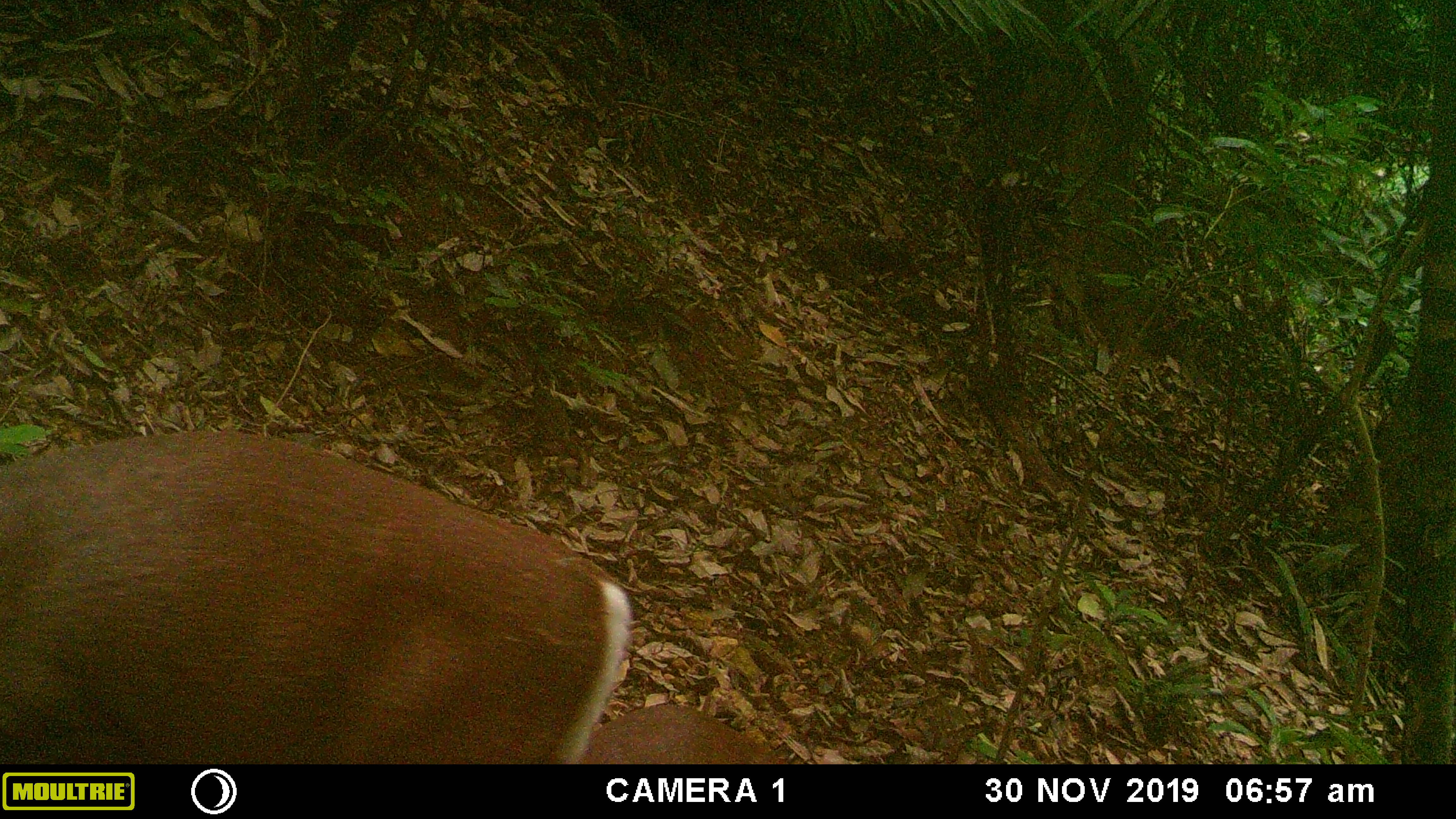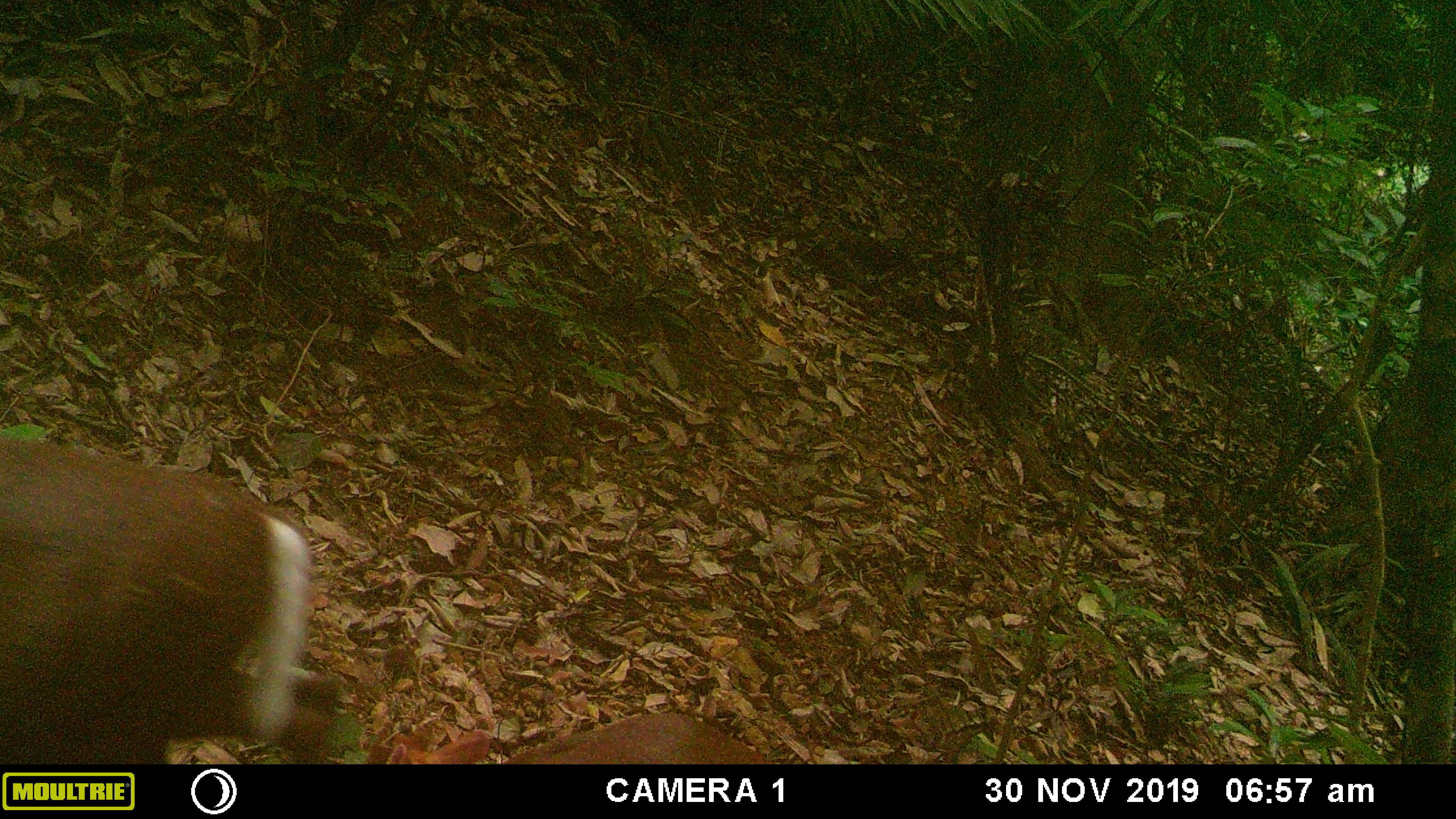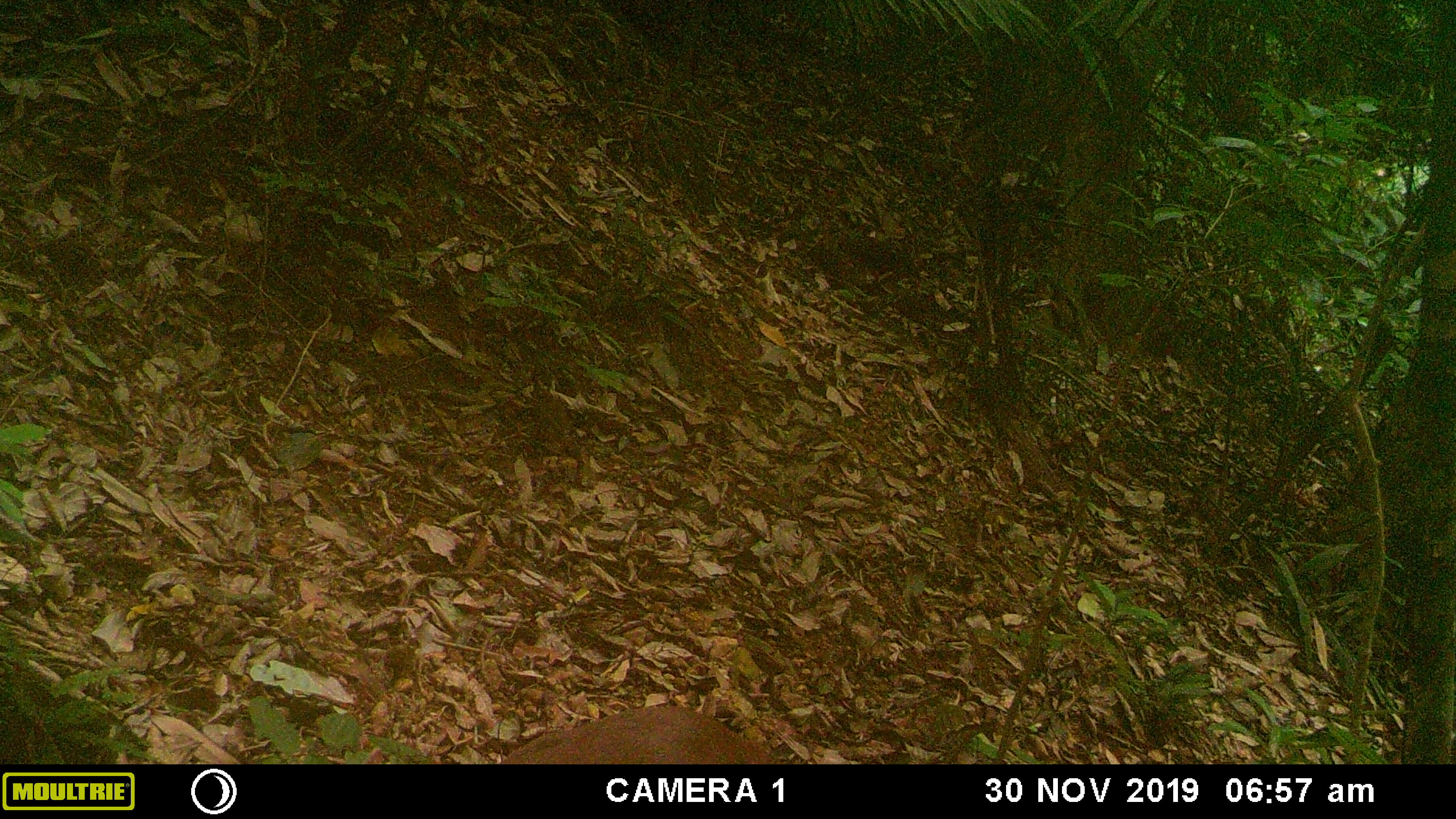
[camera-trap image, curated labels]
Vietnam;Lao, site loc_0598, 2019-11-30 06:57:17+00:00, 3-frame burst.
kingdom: Animalia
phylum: Chordata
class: Mammalia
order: Artiodactyla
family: Cervidae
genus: Muntiacus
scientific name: Muntiacus rooseveltorum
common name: roosevelt's muntjac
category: roosevelts muntjac group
Roosevelts muntjac group (roosevelt's muntjac) (Muntiacus rooseveltorum). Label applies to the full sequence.